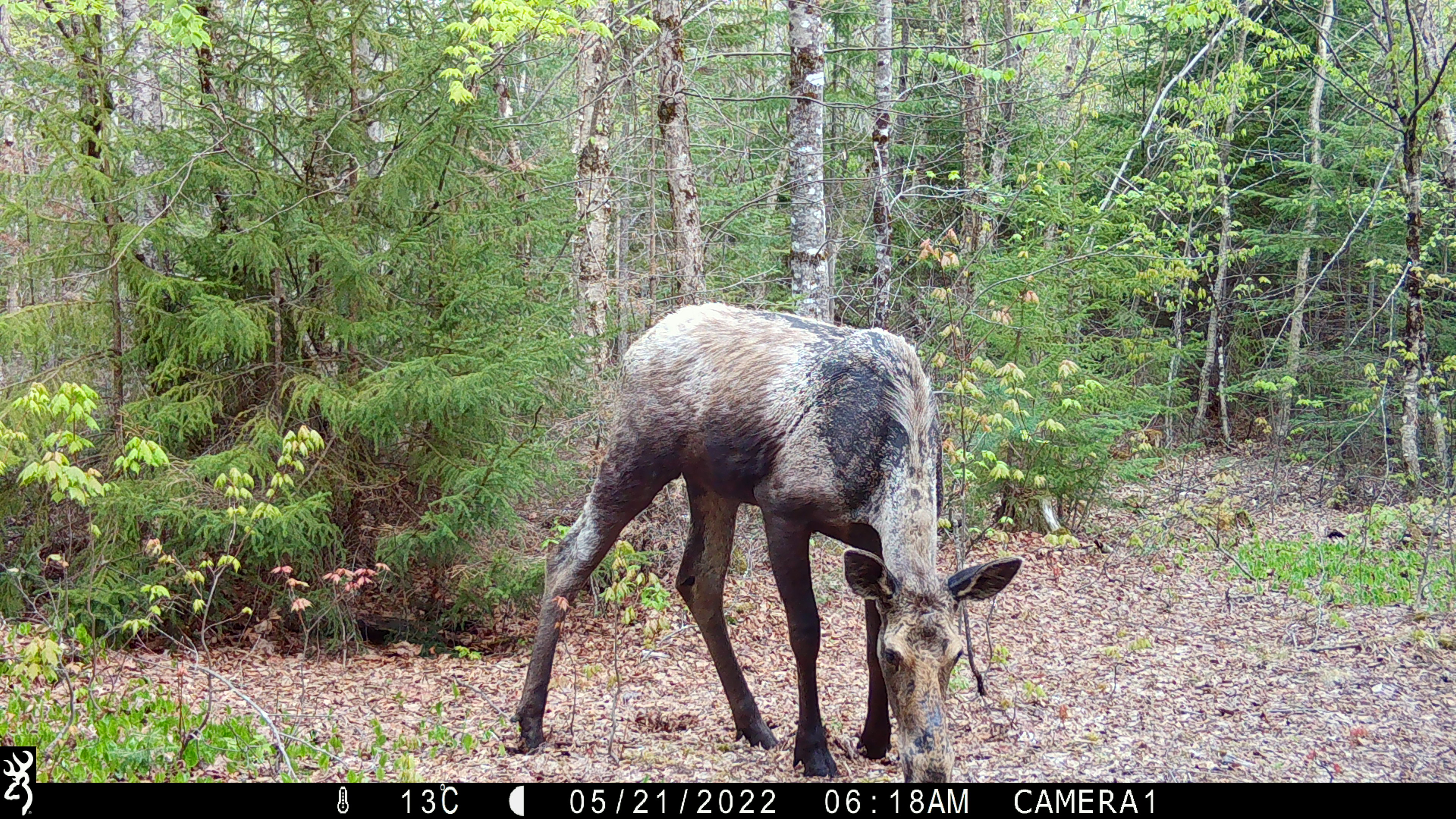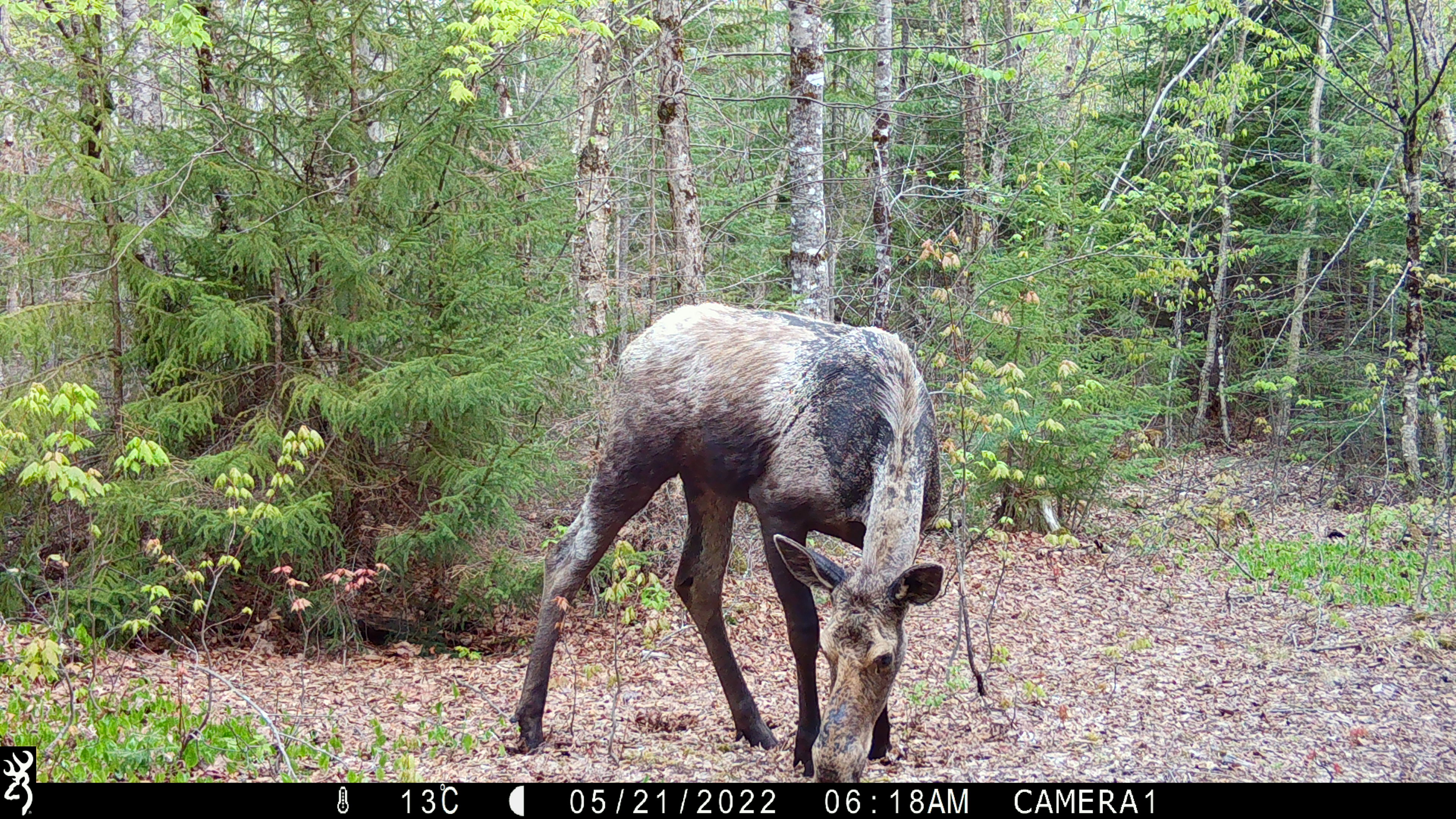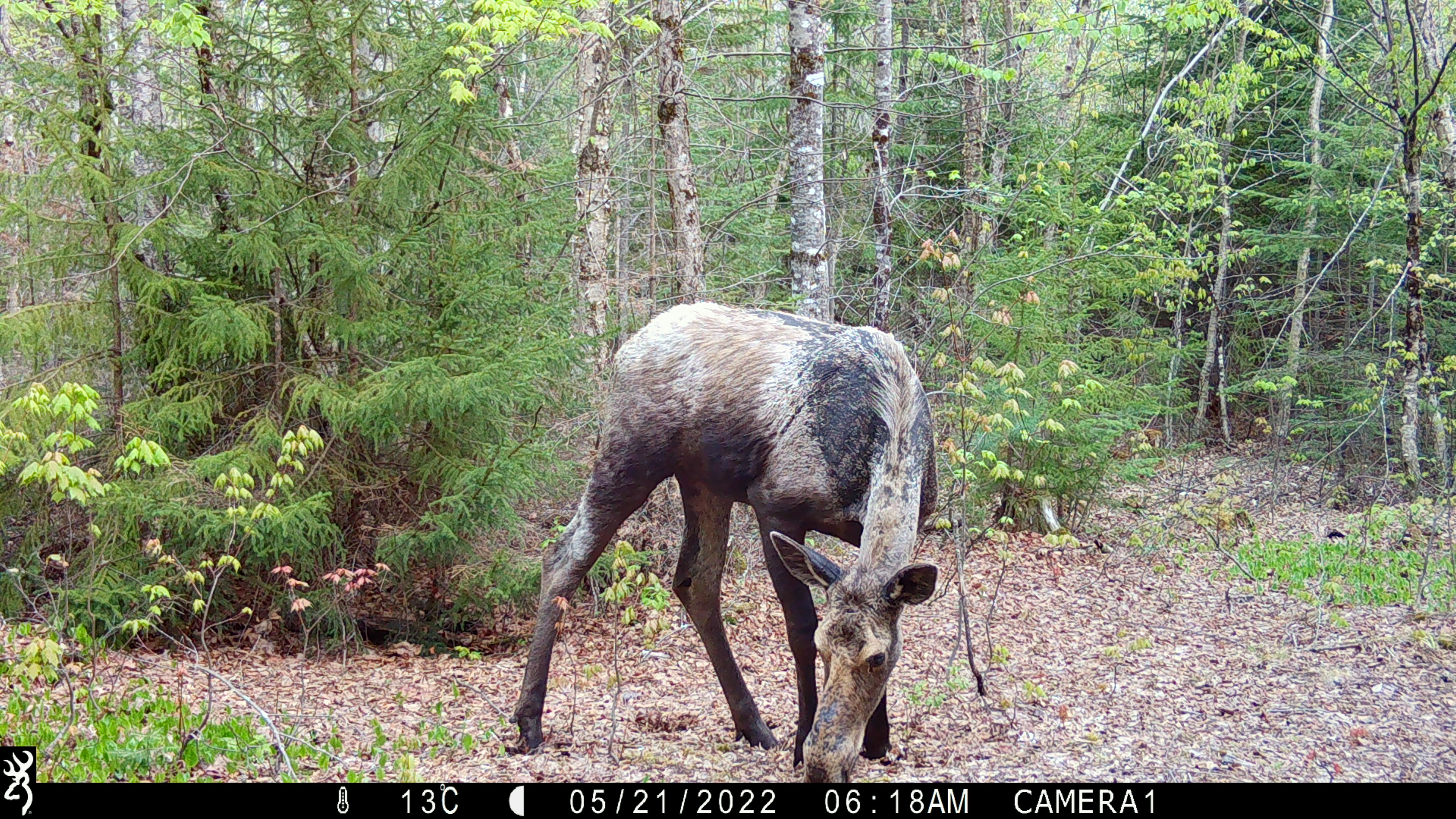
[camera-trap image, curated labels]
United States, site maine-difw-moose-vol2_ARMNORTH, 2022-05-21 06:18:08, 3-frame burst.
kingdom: Animalia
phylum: Chordata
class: Mammalia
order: Artiodactyla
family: Cervidae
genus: Alces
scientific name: Alces alces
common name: moose